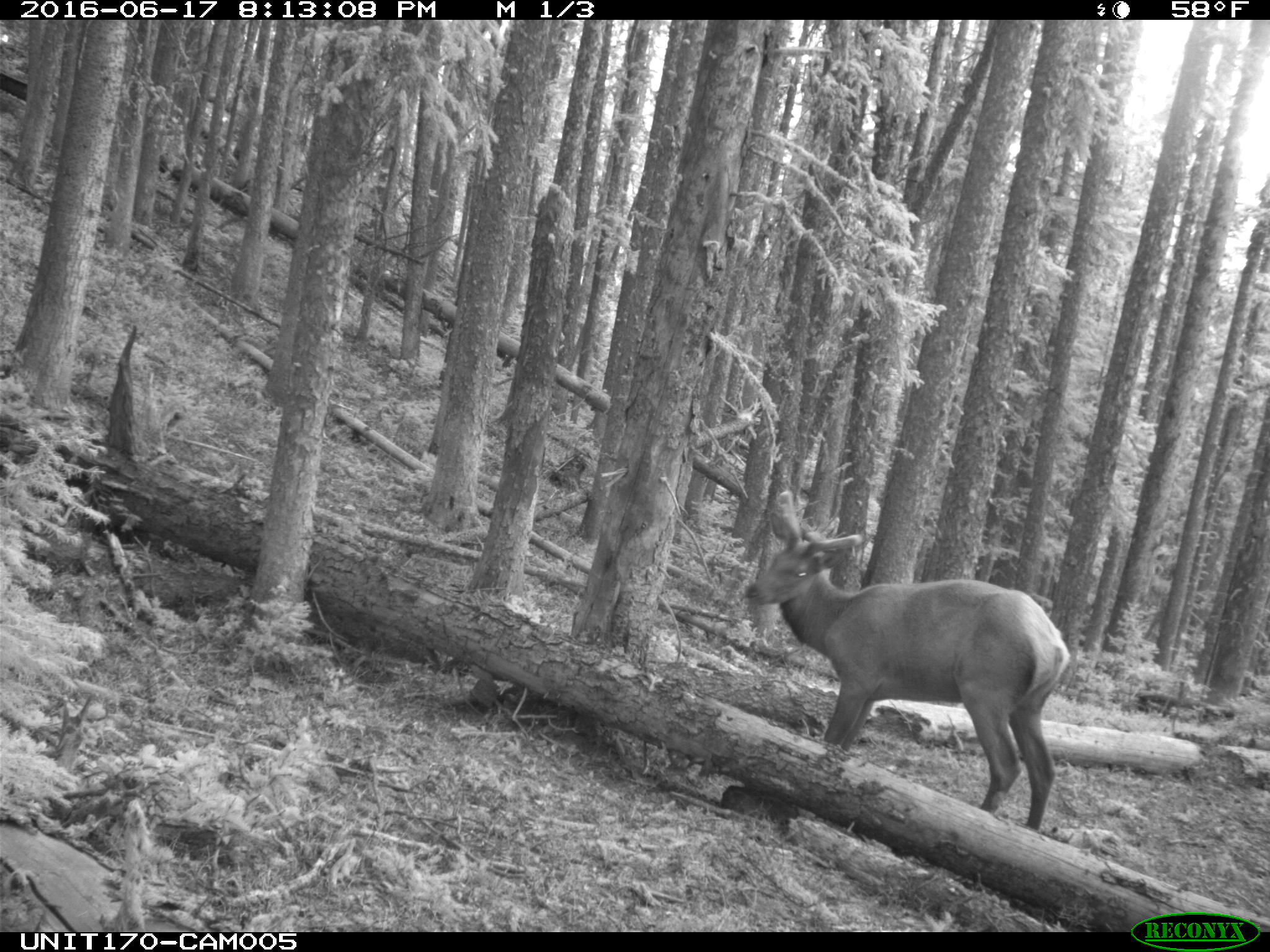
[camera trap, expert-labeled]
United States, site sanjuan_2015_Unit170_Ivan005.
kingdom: Animalia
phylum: Chordata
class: Mammalia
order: Artiodactyla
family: Cervidae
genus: Cervus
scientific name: Cervus elaphus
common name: red deer